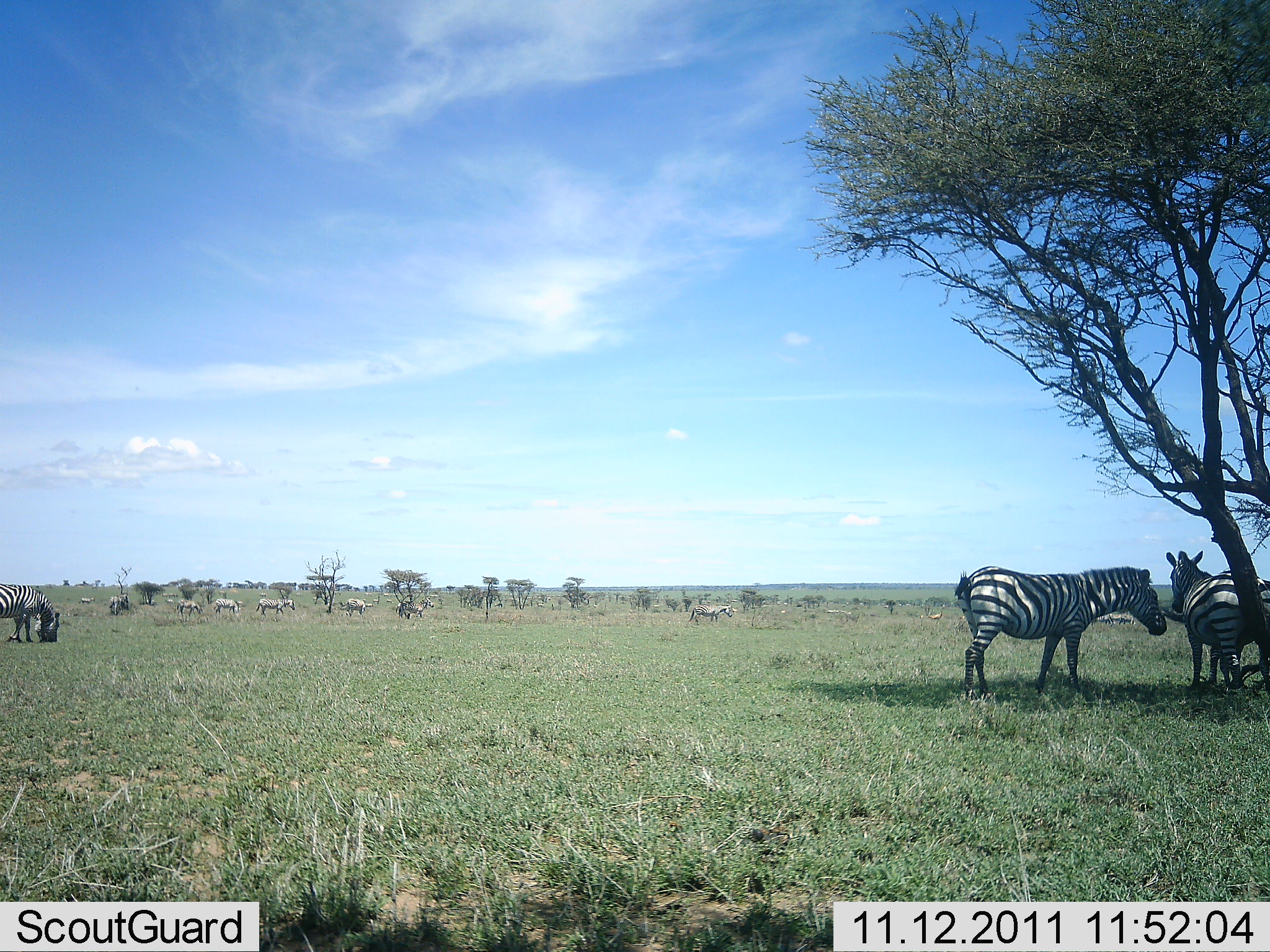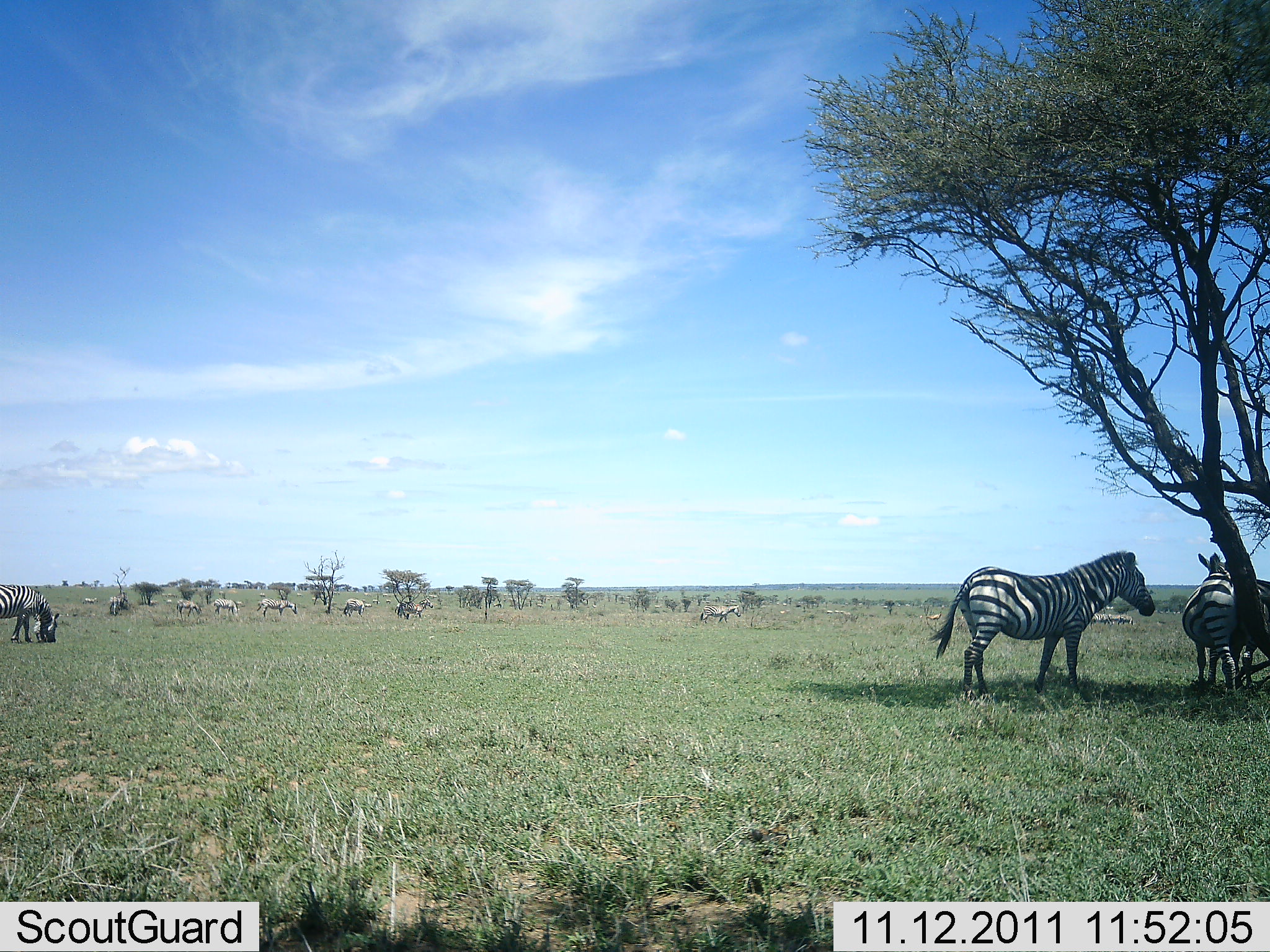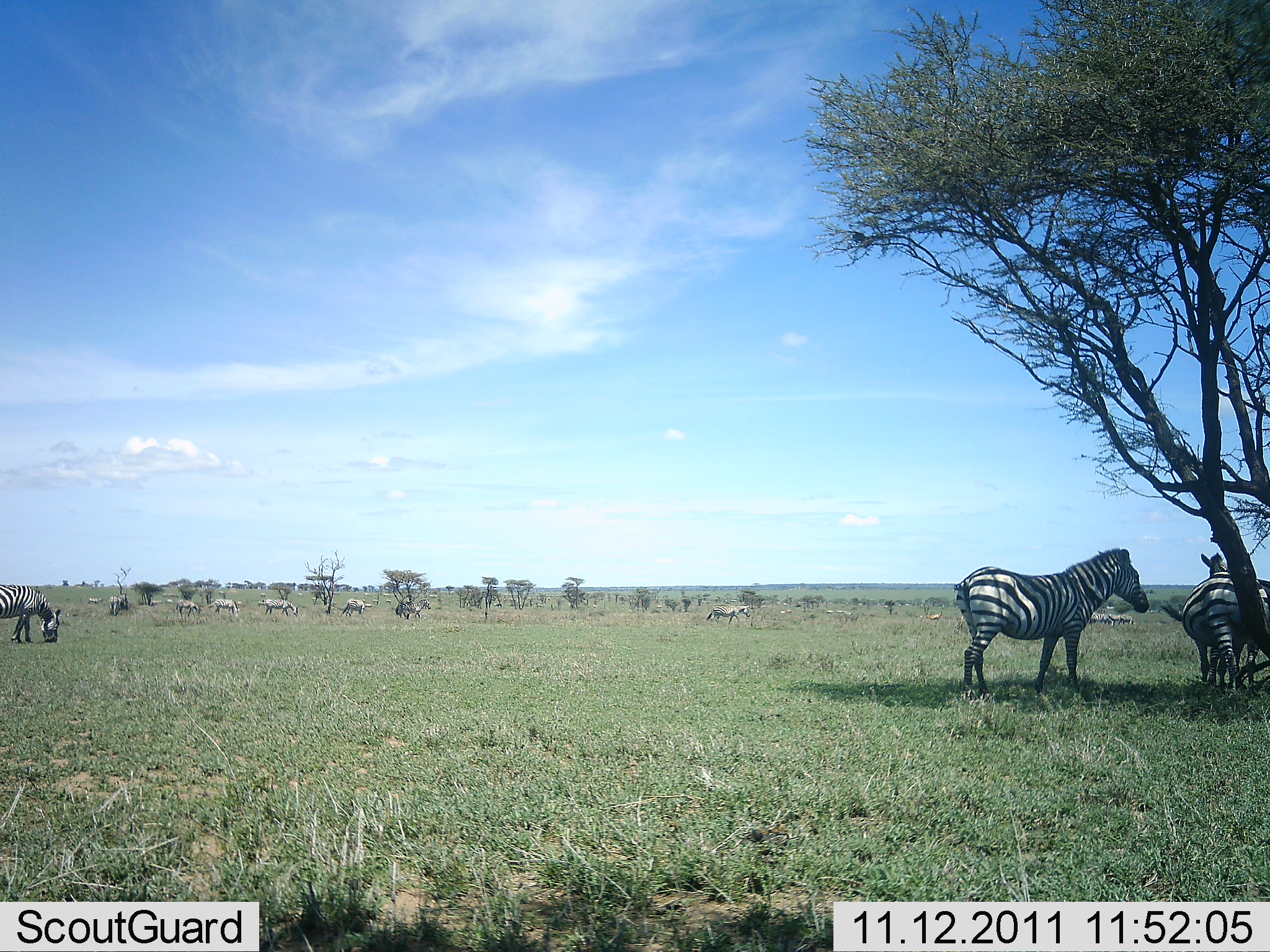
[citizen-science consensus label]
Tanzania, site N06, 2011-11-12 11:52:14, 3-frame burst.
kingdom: Animalia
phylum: Chordata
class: Mammalia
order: Perissodactyla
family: Equidae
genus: Equus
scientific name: Equus quagga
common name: plains zebra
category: zebra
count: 11-50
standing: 92%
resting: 0%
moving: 15%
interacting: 8%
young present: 0%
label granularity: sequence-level